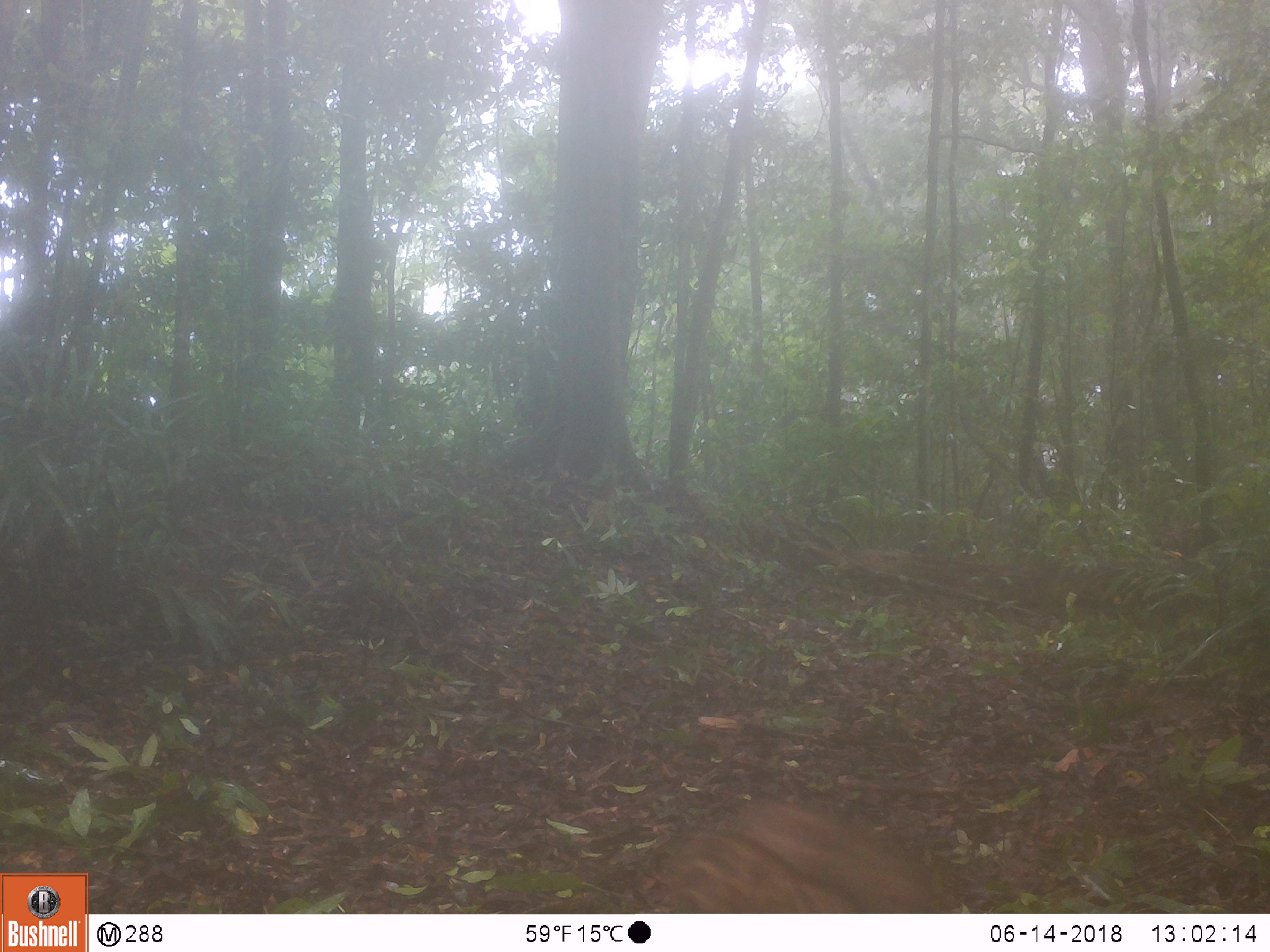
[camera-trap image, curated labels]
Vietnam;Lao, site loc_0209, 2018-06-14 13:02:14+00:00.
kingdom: Animalia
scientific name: Animalia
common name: animal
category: unidentified animal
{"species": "unidentified animal (animal) (Animalia)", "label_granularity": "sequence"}